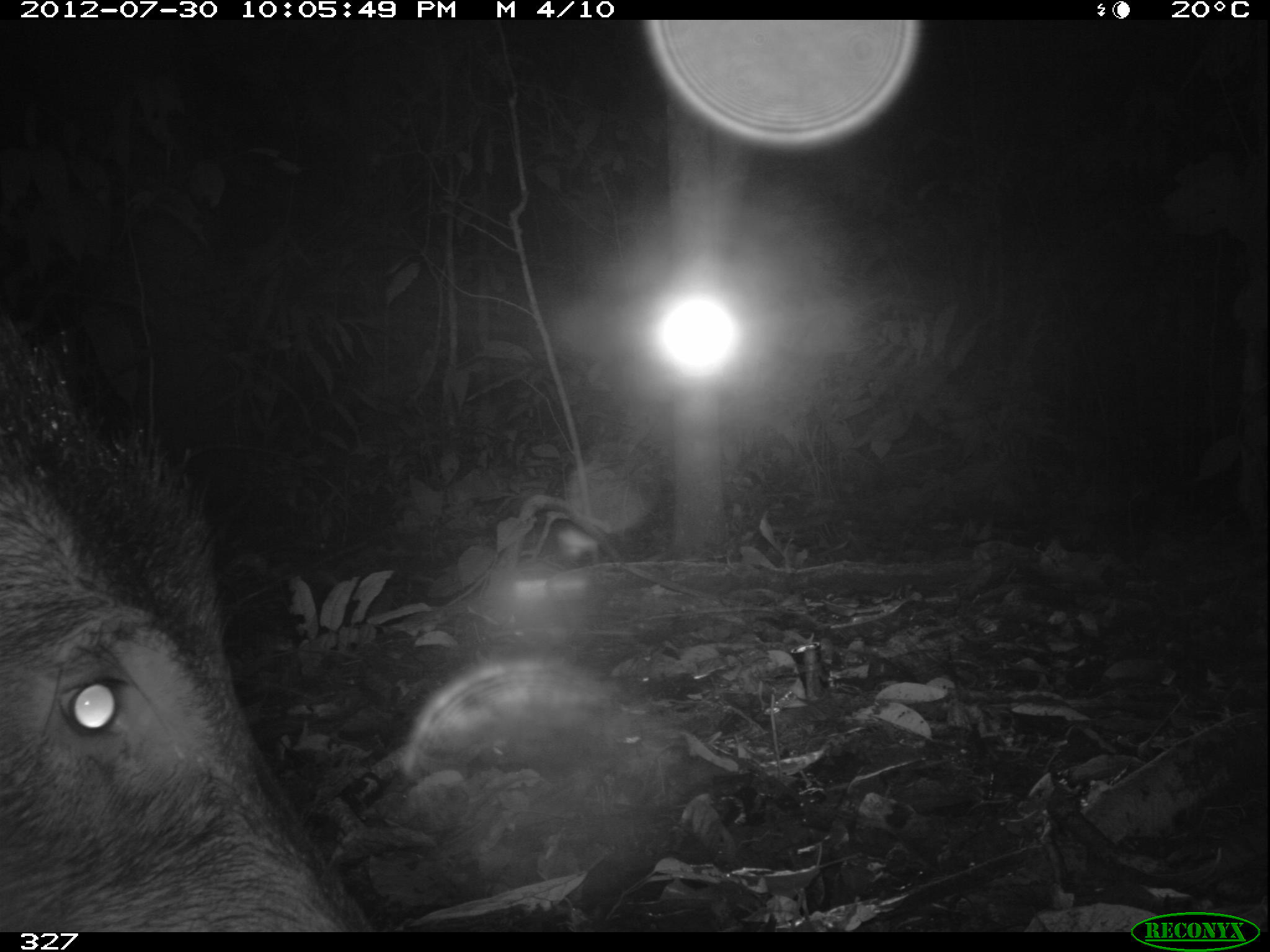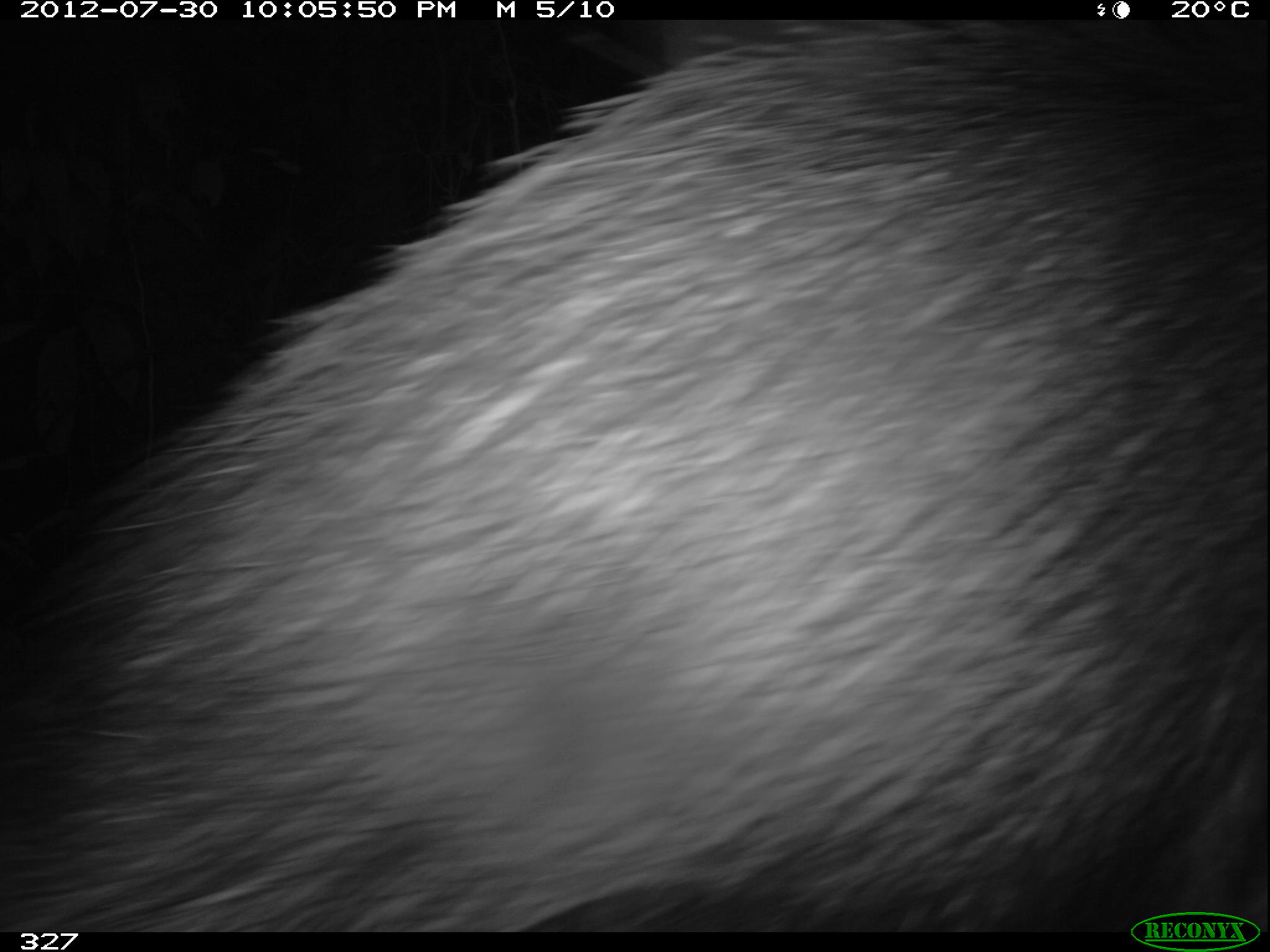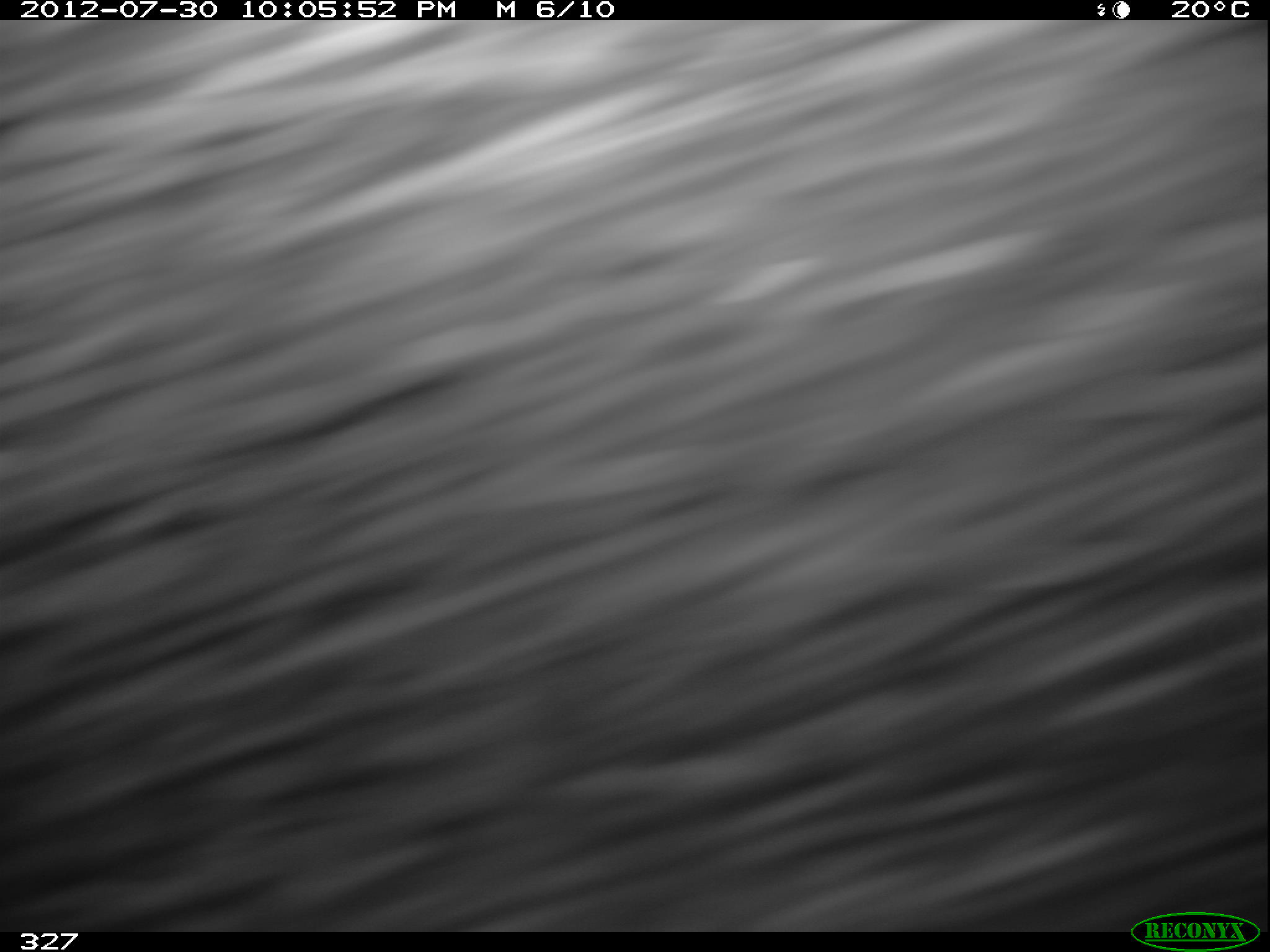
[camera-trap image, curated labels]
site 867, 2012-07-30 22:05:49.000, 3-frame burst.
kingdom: Animalia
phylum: Chordata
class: Mammalia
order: Artiodactyla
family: Tayassuidae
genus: Tayassu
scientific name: Tayassu pecari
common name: white-lipped peccary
Tayassu pecari (white-lipped peccary).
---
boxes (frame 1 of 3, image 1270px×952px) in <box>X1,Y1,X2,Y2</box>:
tayassu pecari: <box>0,309,365,932</box>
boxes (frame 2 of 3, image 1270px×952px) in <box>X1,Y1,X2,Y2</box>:
tayassu pecari: <box>1,21,1266,926</box>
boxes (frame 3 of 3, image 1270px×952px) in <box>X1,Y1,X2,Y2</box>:
tayassu pecari: <box>1,21,1266,932</box>